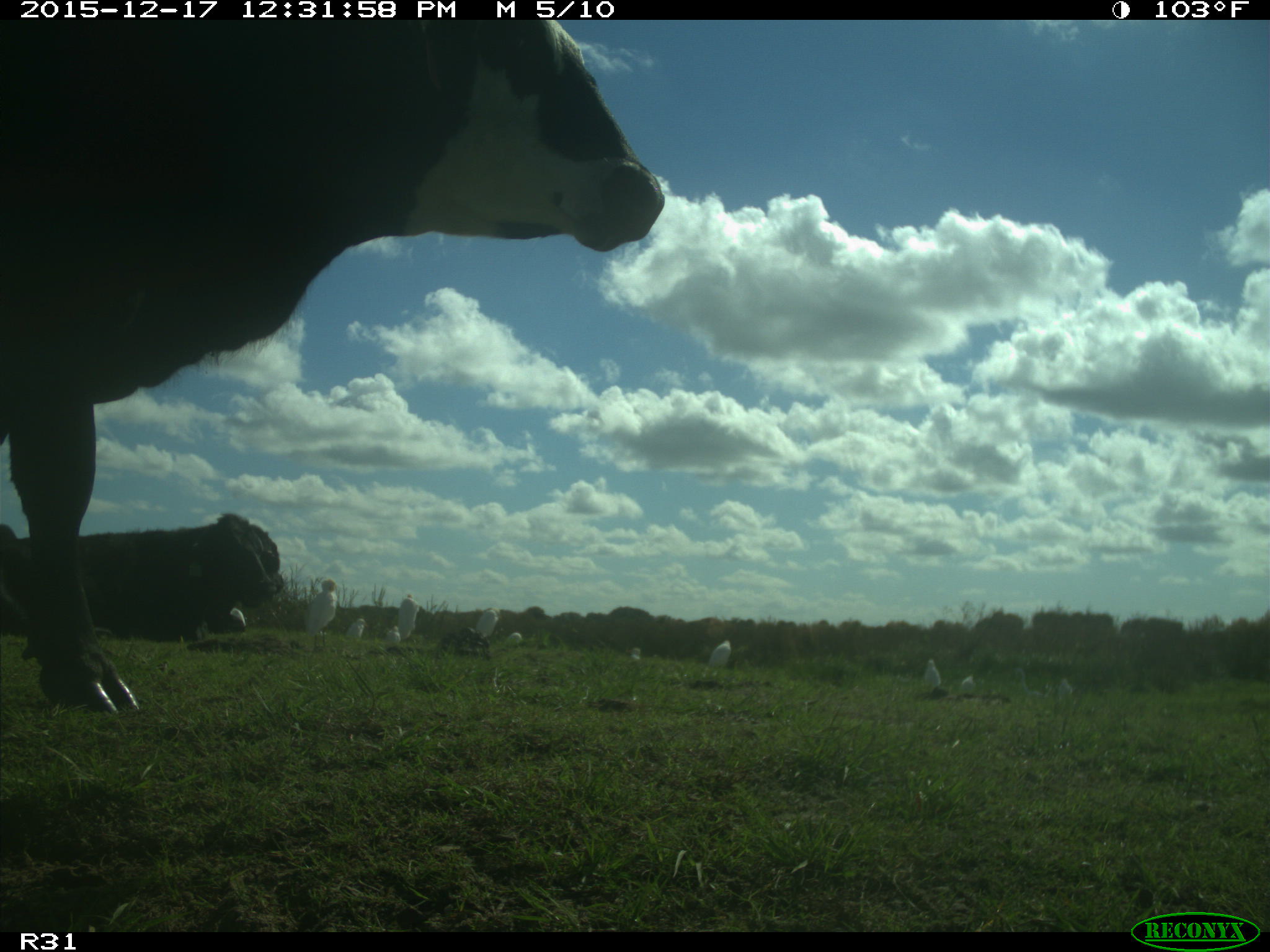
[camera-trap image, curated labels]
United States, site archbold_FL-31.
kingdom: Animalia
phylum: Chordata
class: Mammalia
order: Artiodactyla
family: Bovidae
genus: Bos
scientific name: Bos taurus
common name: domestic cow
Bos taurus (domestic cow).